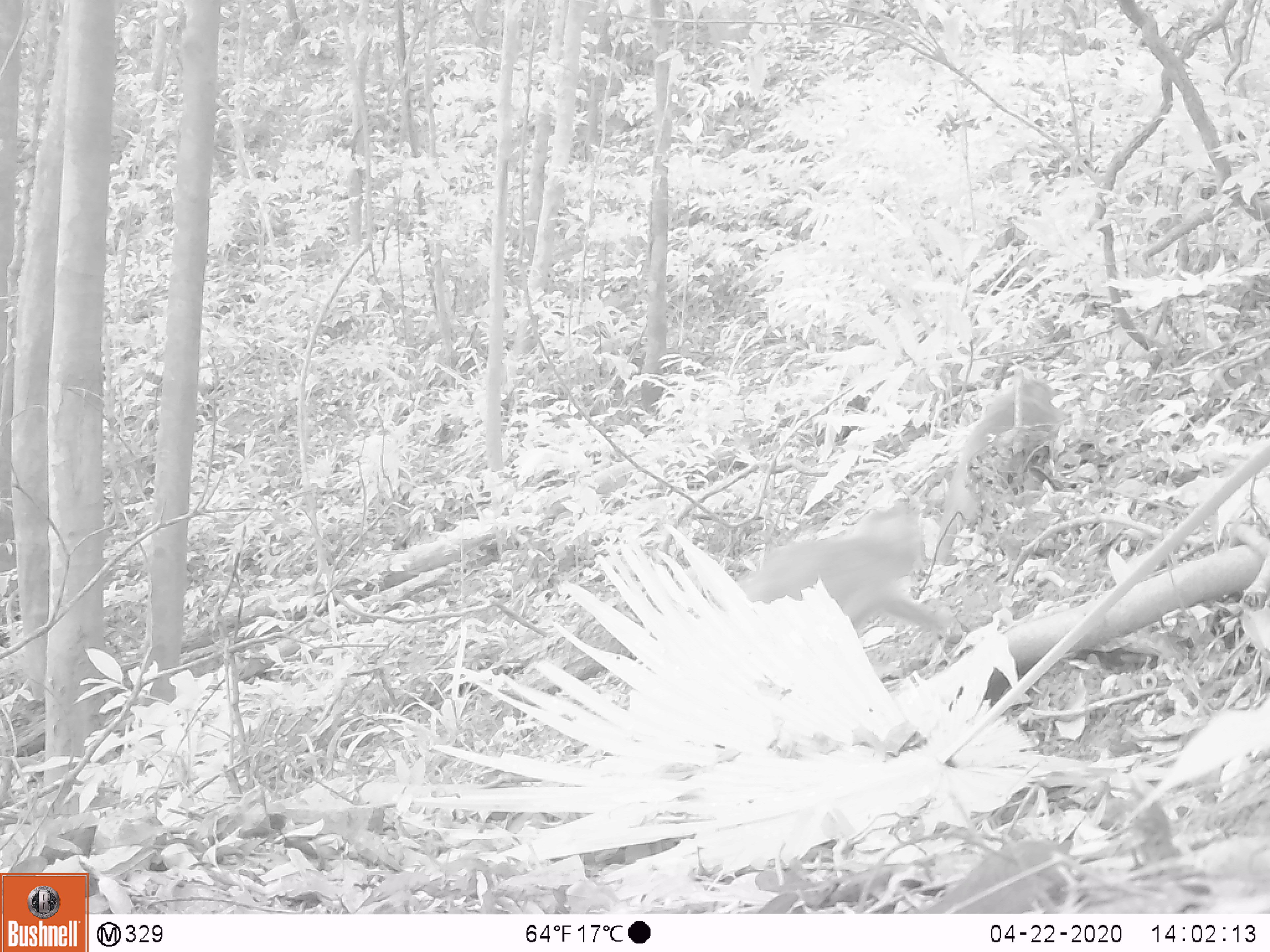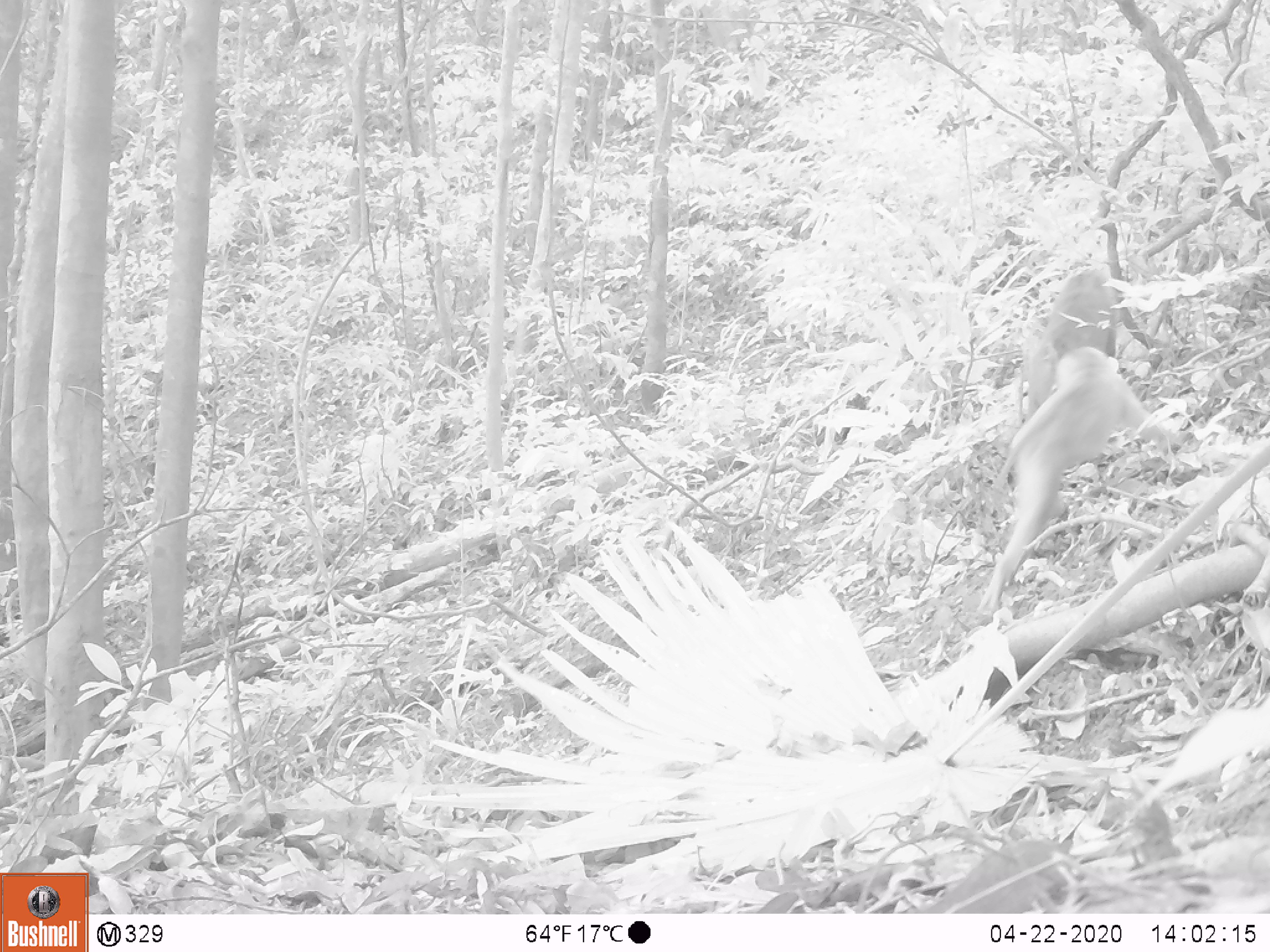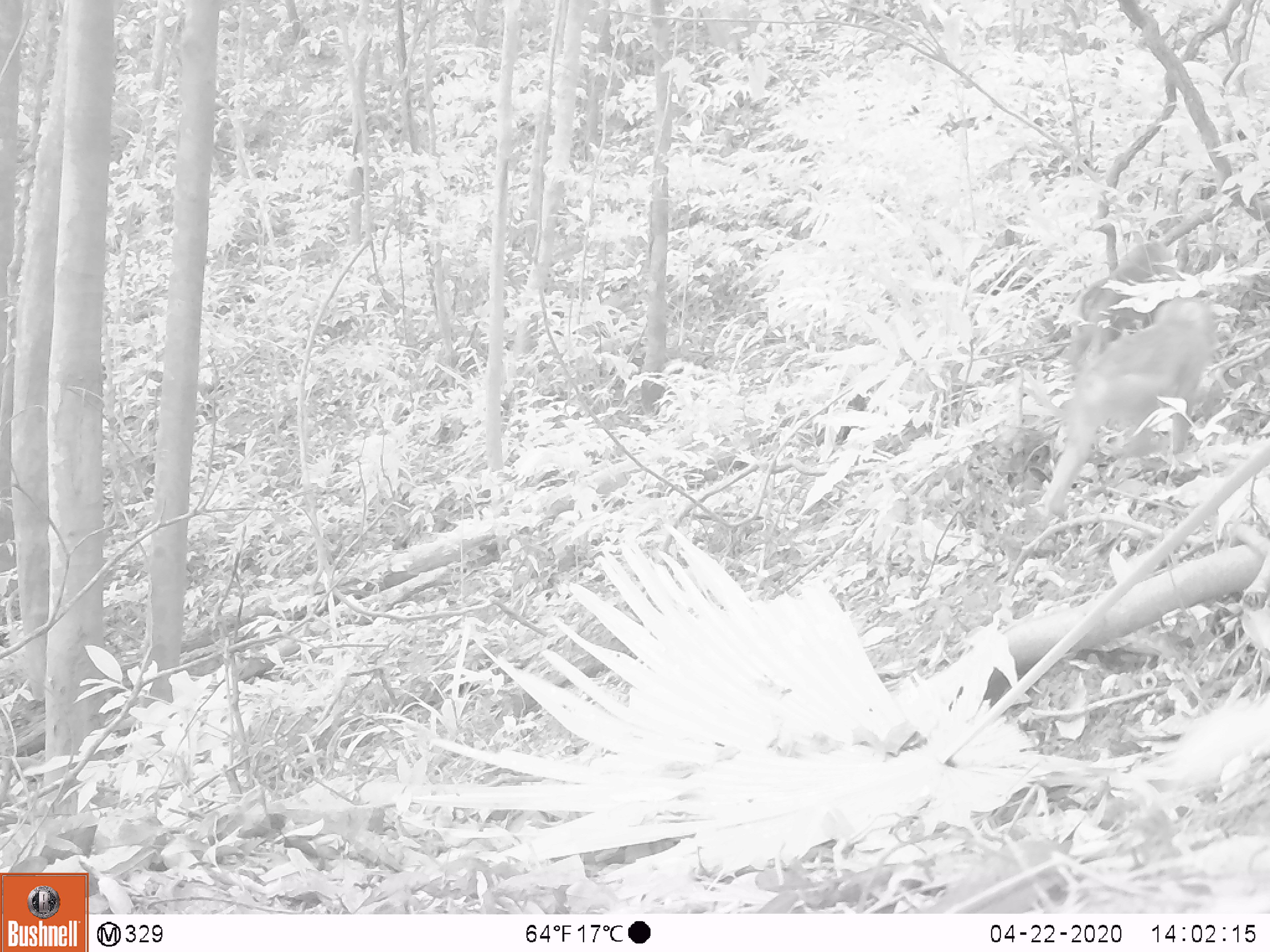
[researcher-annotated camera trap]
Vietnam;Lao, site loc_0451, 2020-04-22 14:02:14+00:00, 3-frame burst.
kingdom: Animalia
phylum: Chordata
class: Mammalia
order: Primates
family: Cercopithecidae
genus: Macaca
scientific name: Macaca nemestrina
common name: pig-tailed macaque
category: pig tailed macaque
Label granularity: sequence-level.